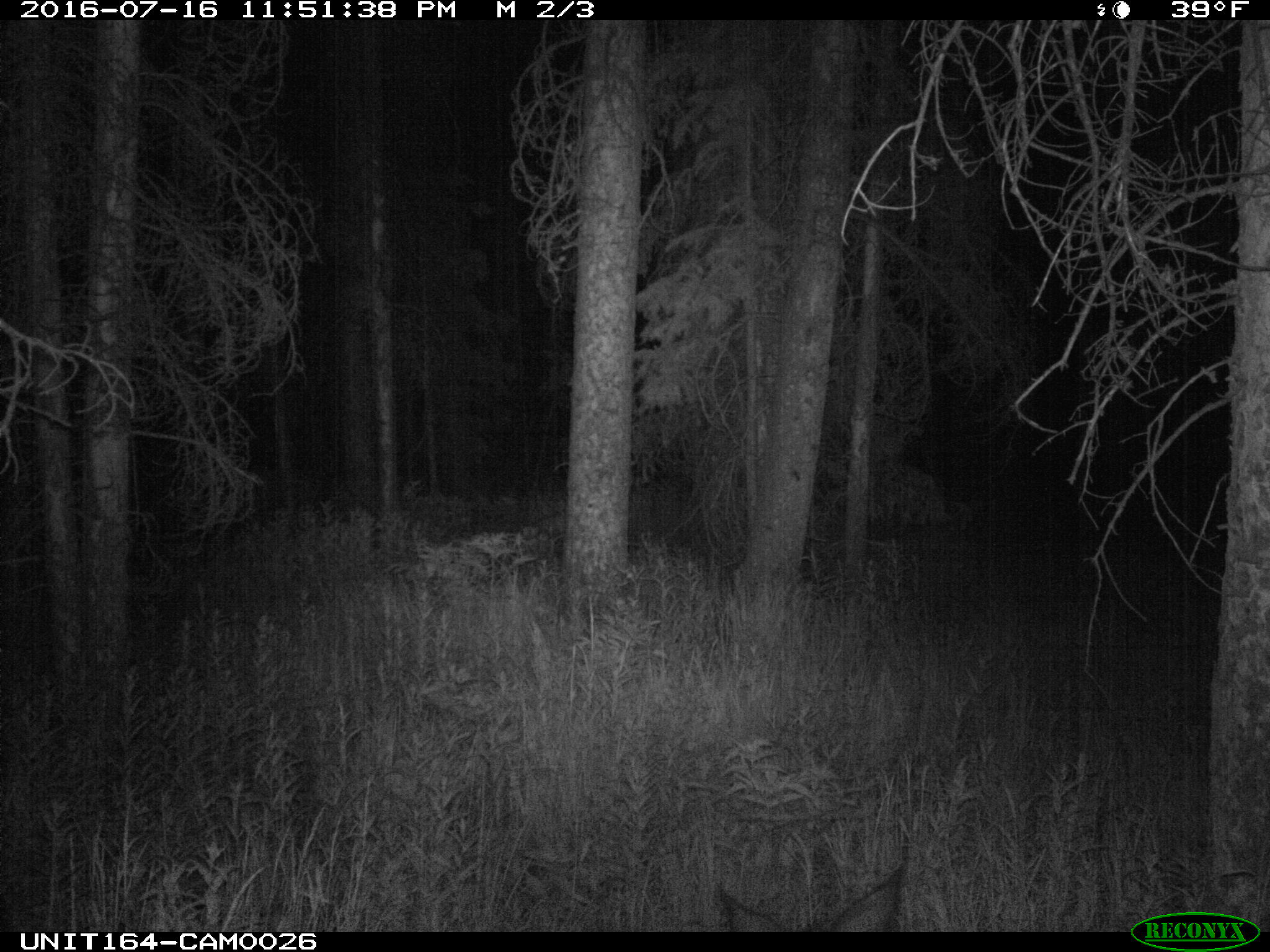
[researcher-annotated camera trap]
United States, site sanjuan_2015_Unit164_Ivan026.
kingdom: Animalia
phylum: Chordata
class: Mammalia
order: Artiodactyla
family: Cervidae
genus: Odocoileus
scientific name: Odocoileus hemionus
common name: mule deer